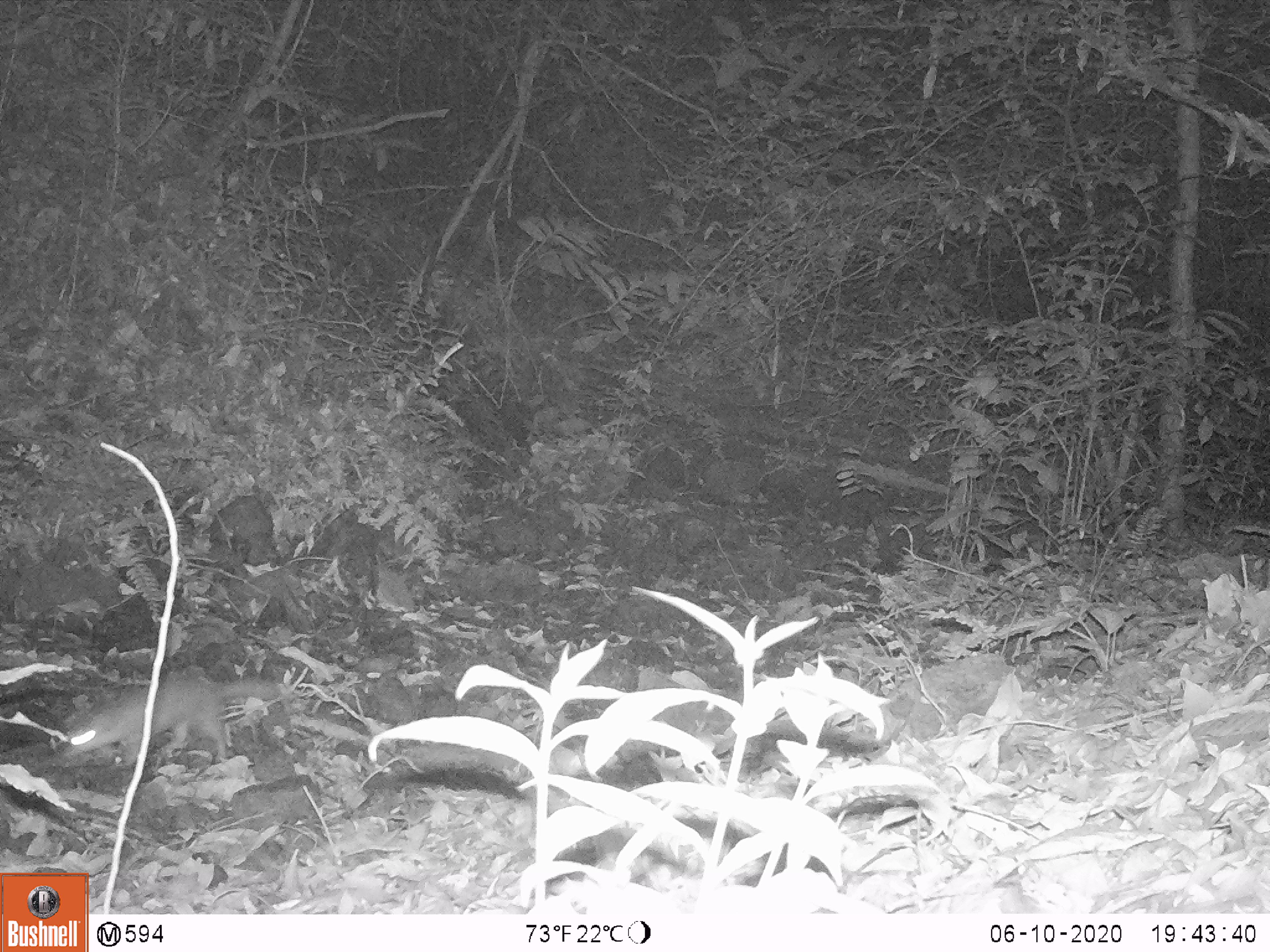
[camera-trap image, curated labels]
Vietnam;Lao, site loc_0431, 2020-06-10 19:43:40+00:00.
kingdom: Animalia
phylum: Chordata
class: Mammalia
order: Carnivora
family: Mustelidae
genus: Melogale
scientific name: Melogale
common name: ferret badger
Ferret badger (Melogale). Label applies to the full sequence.